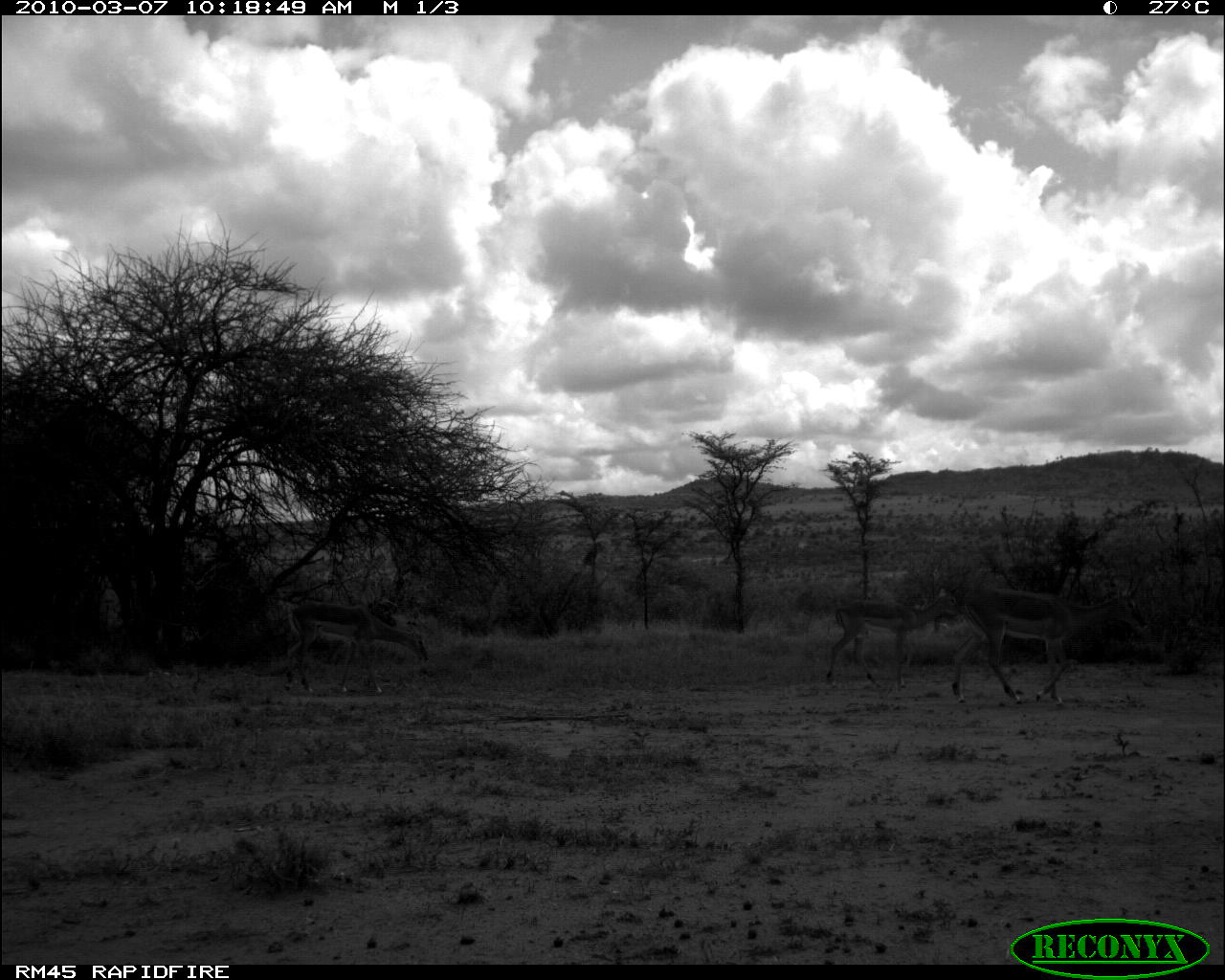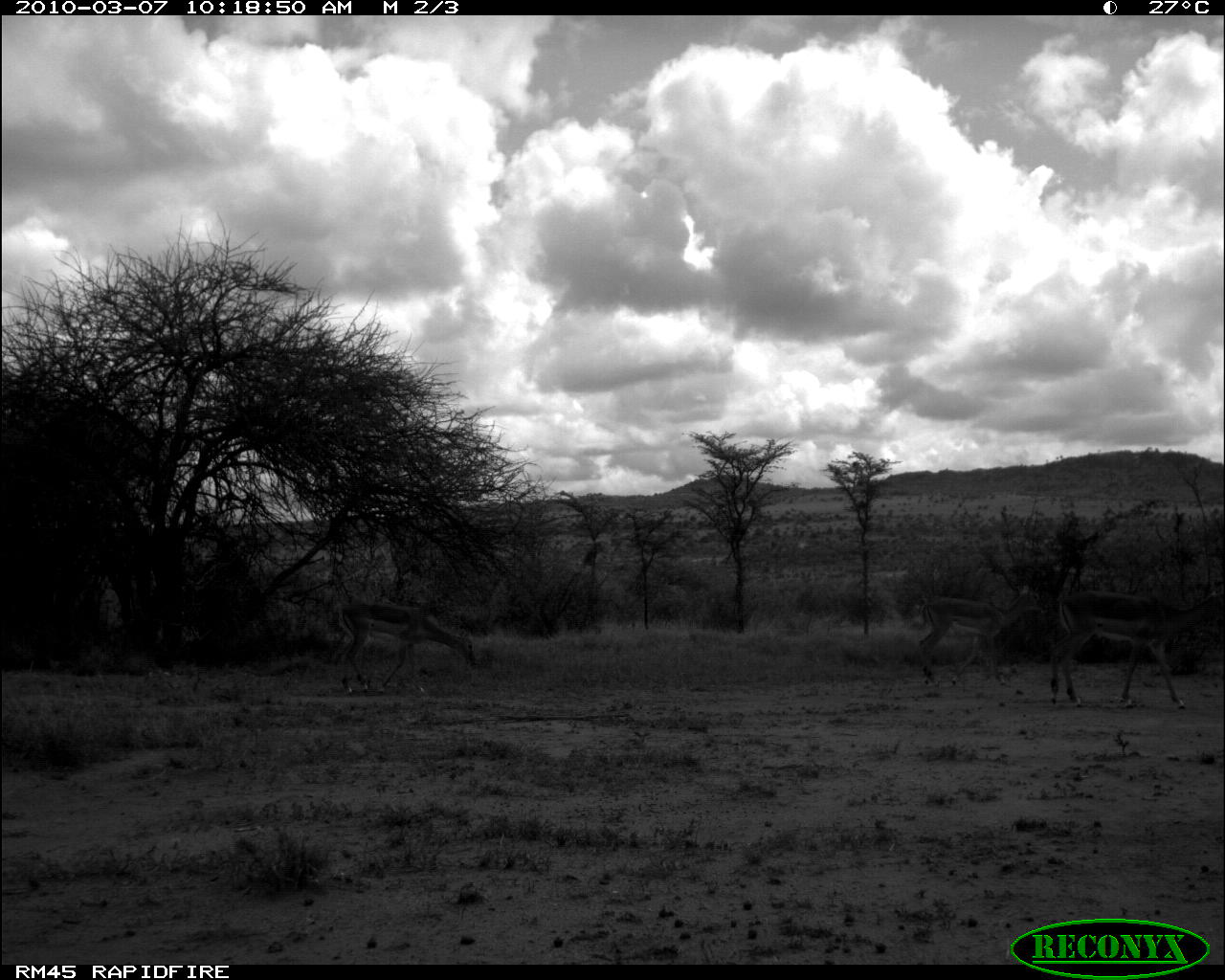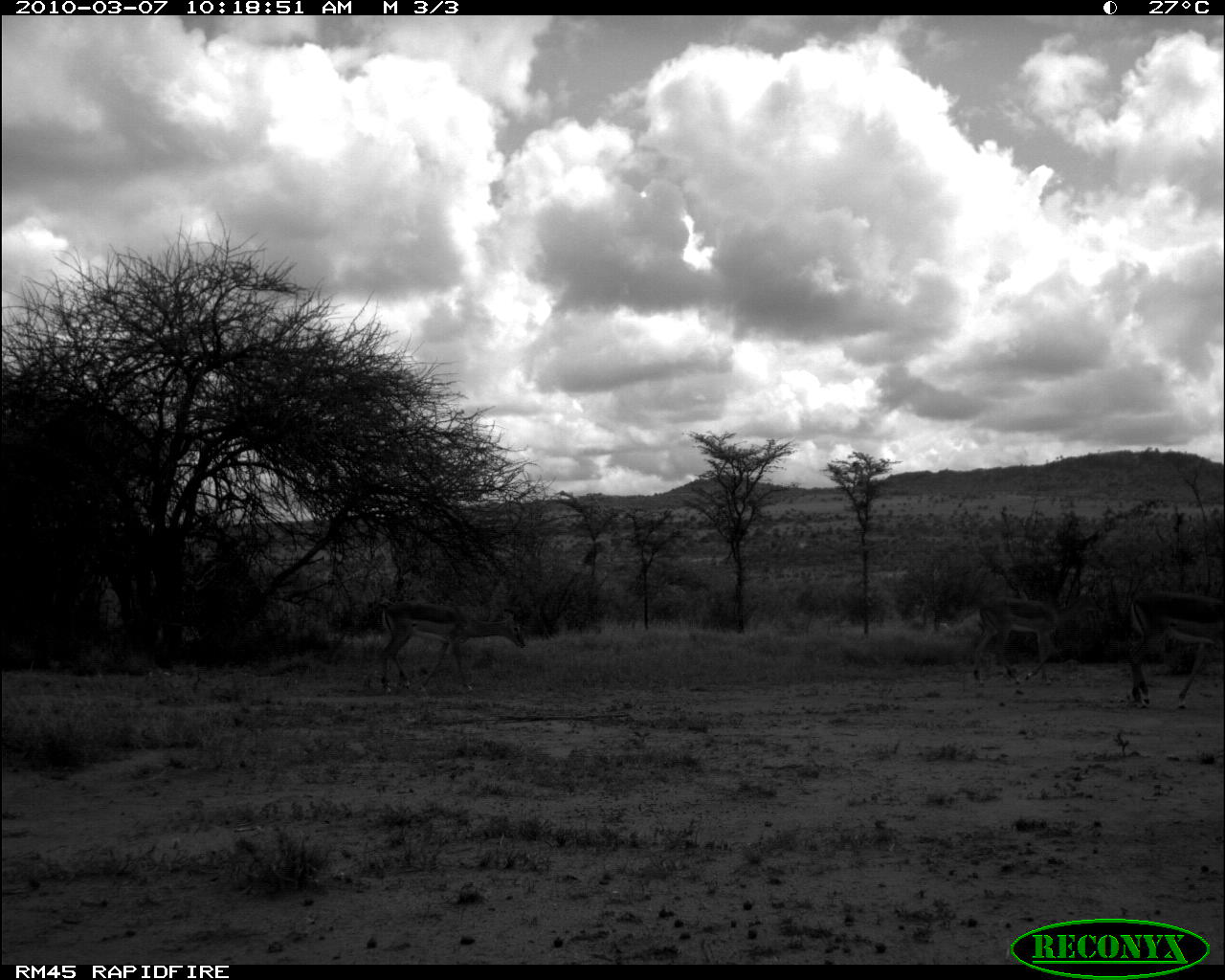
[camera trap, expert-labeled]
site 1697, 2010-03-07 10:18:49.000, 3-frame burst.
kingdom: Animalia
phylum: Chordata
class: Mammalia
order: Artiodactyla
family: Bovidae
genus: Aepyceros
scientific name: Aepyceros melampus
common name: impala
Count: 3.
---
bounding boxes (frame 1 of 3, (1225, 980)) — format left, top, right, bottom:
aepyceros melampus: 949, 577, 1148, 707; 281, 596, 429, 694; 824, 598, 959, 692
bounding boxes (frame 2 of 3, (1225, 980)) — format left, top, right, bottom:
aepyceros melampus: 1049, 585, 1225, 709; 339, 599, 480, 693; 918, 586, 1044, 687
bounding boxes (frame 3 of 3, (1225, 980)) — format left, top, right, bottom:
aepyceros melampus: 376, 599, 526, 695; 1127, 588, 1223, 711; 972, 575, 1067, 686